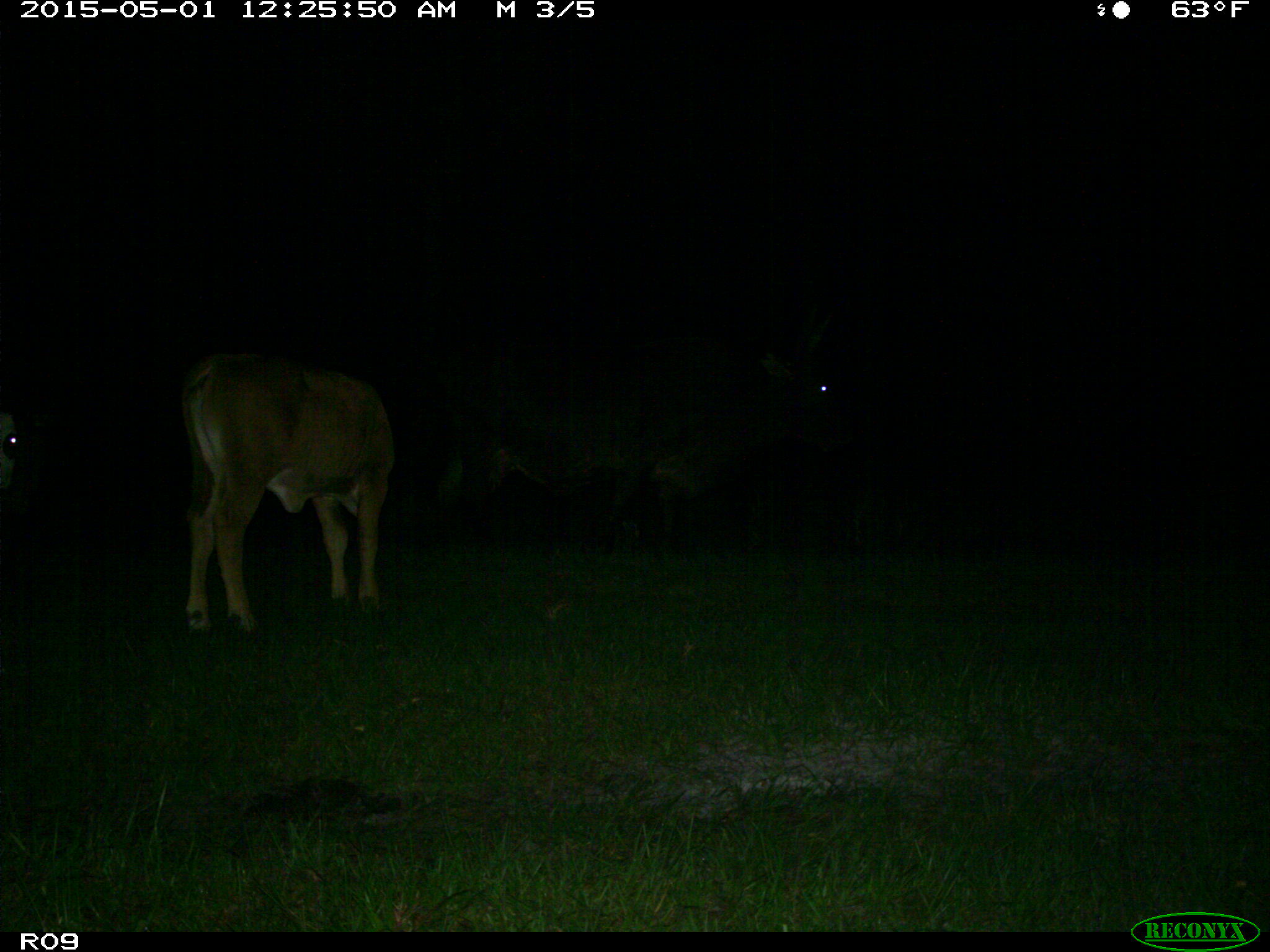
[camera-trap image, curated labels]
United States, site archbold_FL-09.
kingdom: Animalia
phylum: Chordata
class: Mammalia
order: Artiodactyla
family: Bovidae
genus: Bos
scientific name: Bos taurus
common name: domestic cow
Bos taurus (domestic cow).